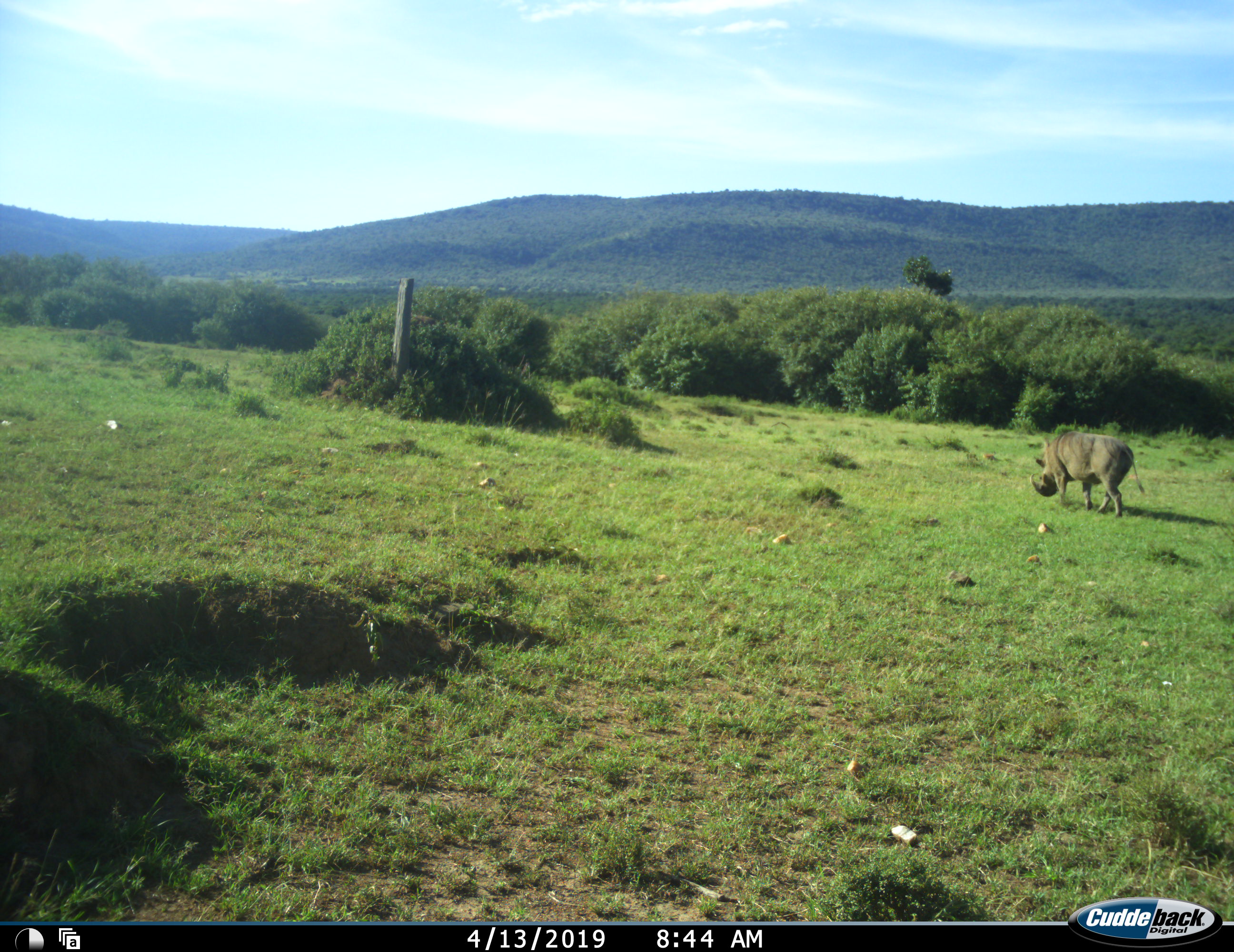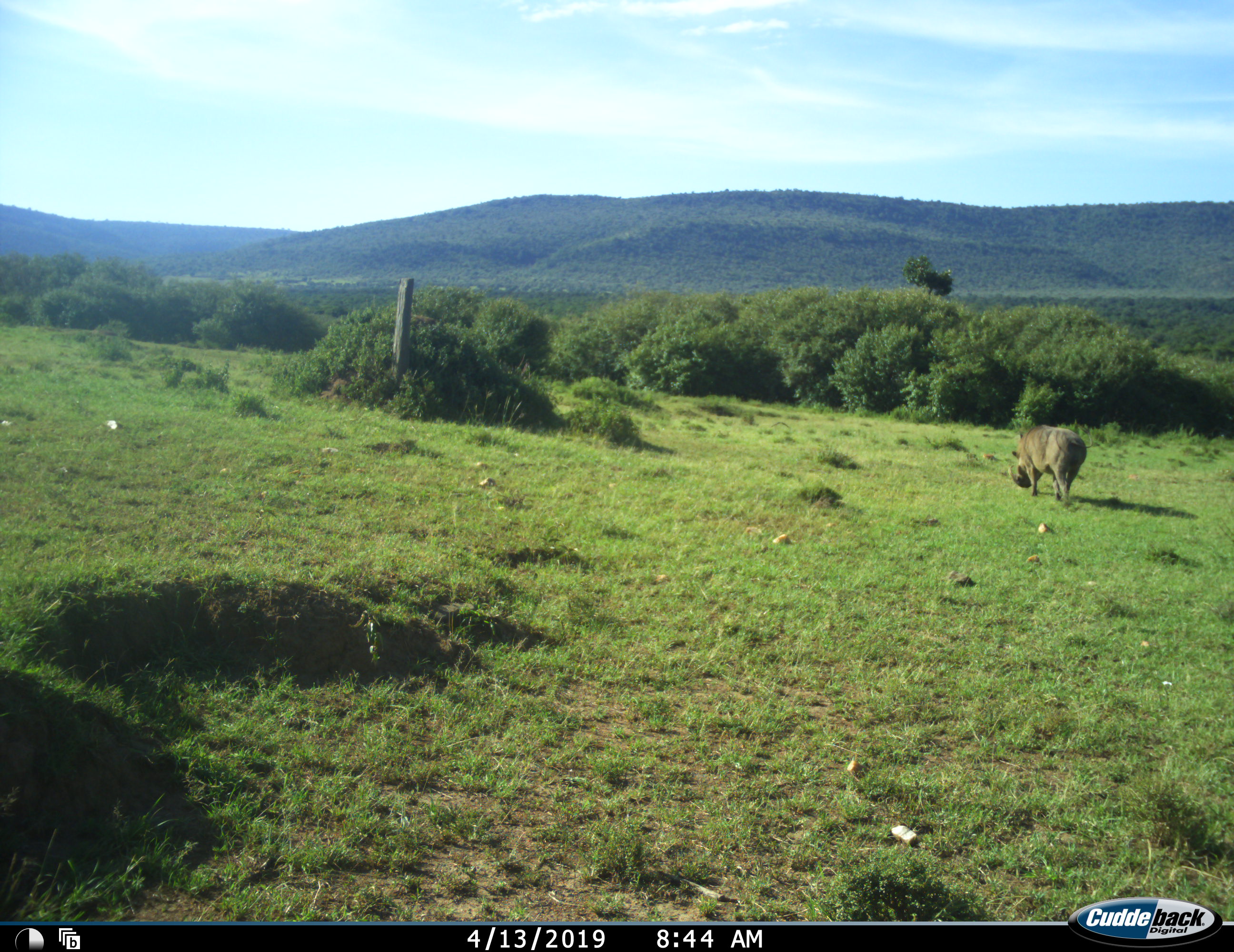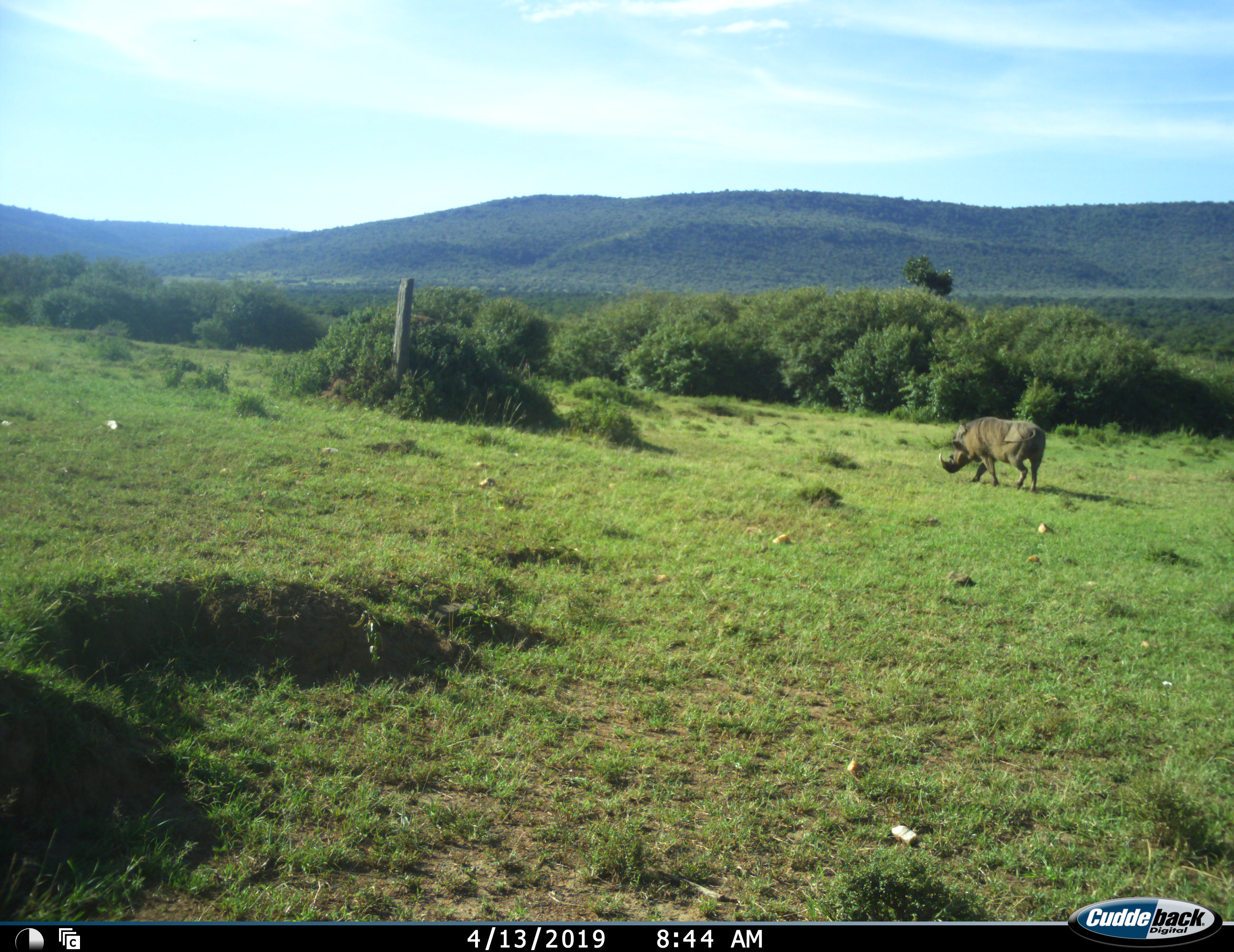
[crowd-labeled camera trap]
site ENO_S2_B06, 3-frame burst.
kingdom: Animalia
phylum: Chordata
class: Mammalia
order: Artiodactyla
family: Suidae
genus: Phacochoerus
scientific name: Phacochoerus africanus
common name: warthog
Warthog (Phacochoerus africanus), count 1. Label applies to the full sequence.